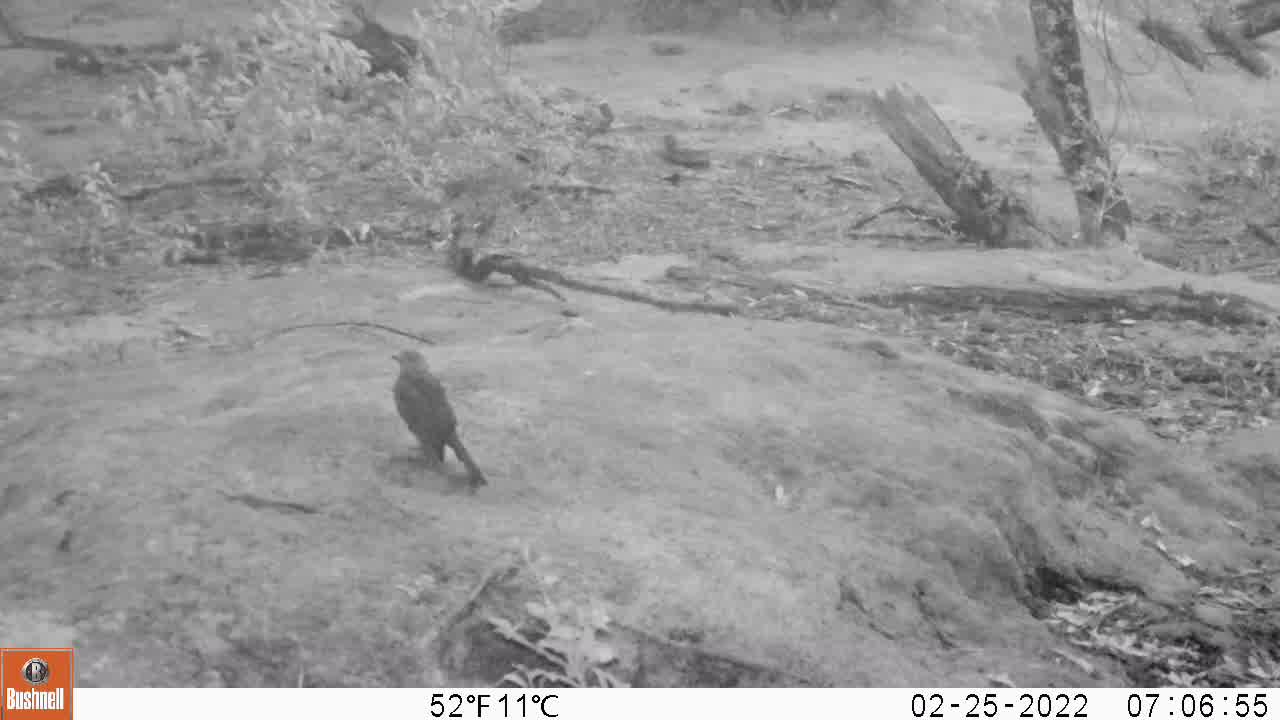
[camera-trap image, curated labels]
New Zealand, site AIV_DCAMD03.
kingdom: Animalia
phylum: Chordata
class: Aves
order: Passeriformes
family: Turdidae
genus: Turdus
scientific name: Turdus merula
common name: eurasian blackbird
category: blackbird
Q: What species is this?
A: Blackbird (eurasian blackbird) (Turdus merula).